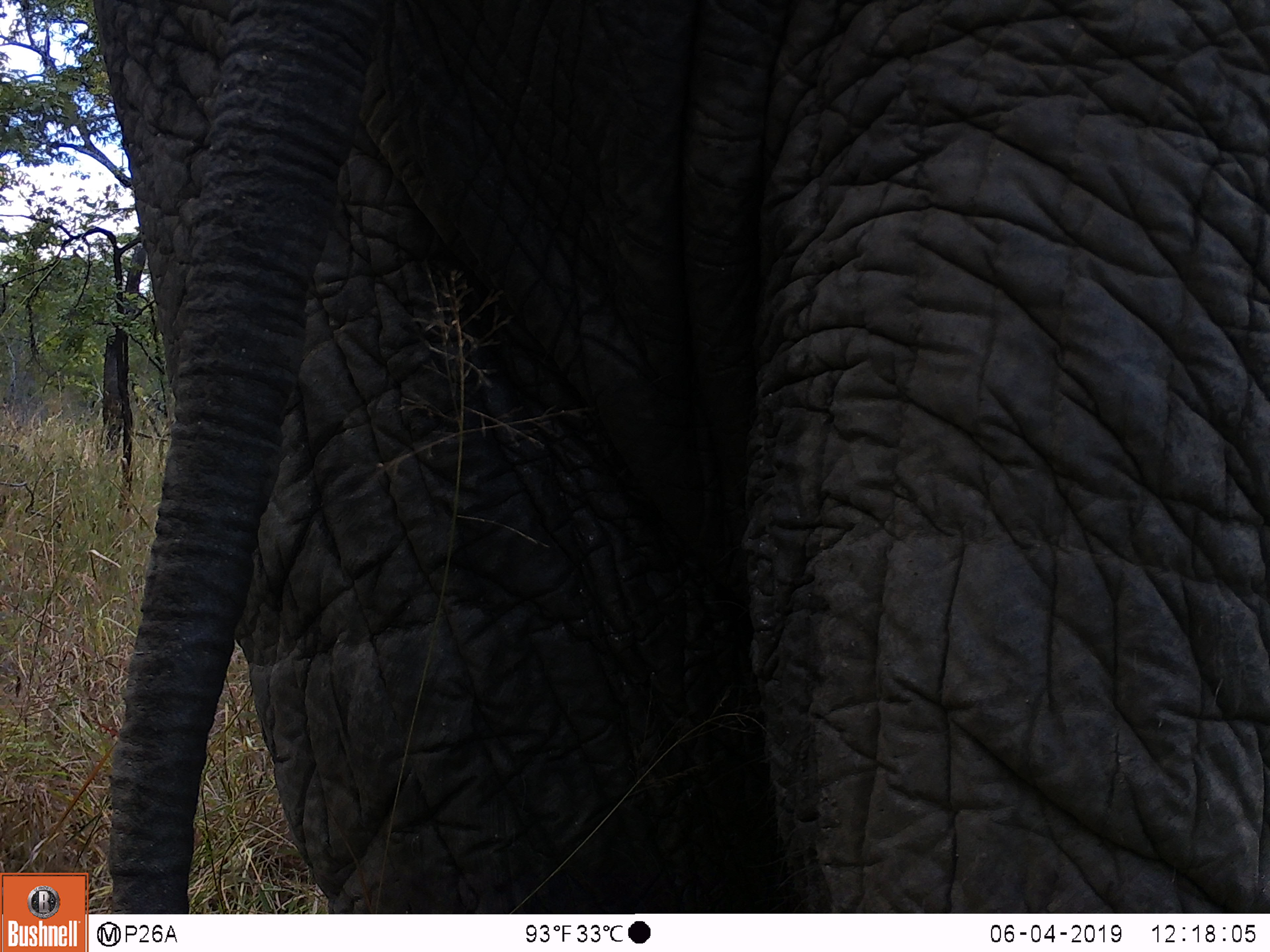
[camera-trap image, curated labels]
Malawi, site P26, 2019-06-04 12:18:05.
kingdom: Animalia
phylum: Chordata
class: Mammalia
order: Proboscidea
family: Elephantidae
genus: Loxodonta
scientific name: Loxodonta africana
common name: african savanna elephant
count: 1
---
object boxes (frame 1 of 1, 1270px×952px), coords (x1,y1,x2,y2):
african savanna elephant: (99,2,1267,907)